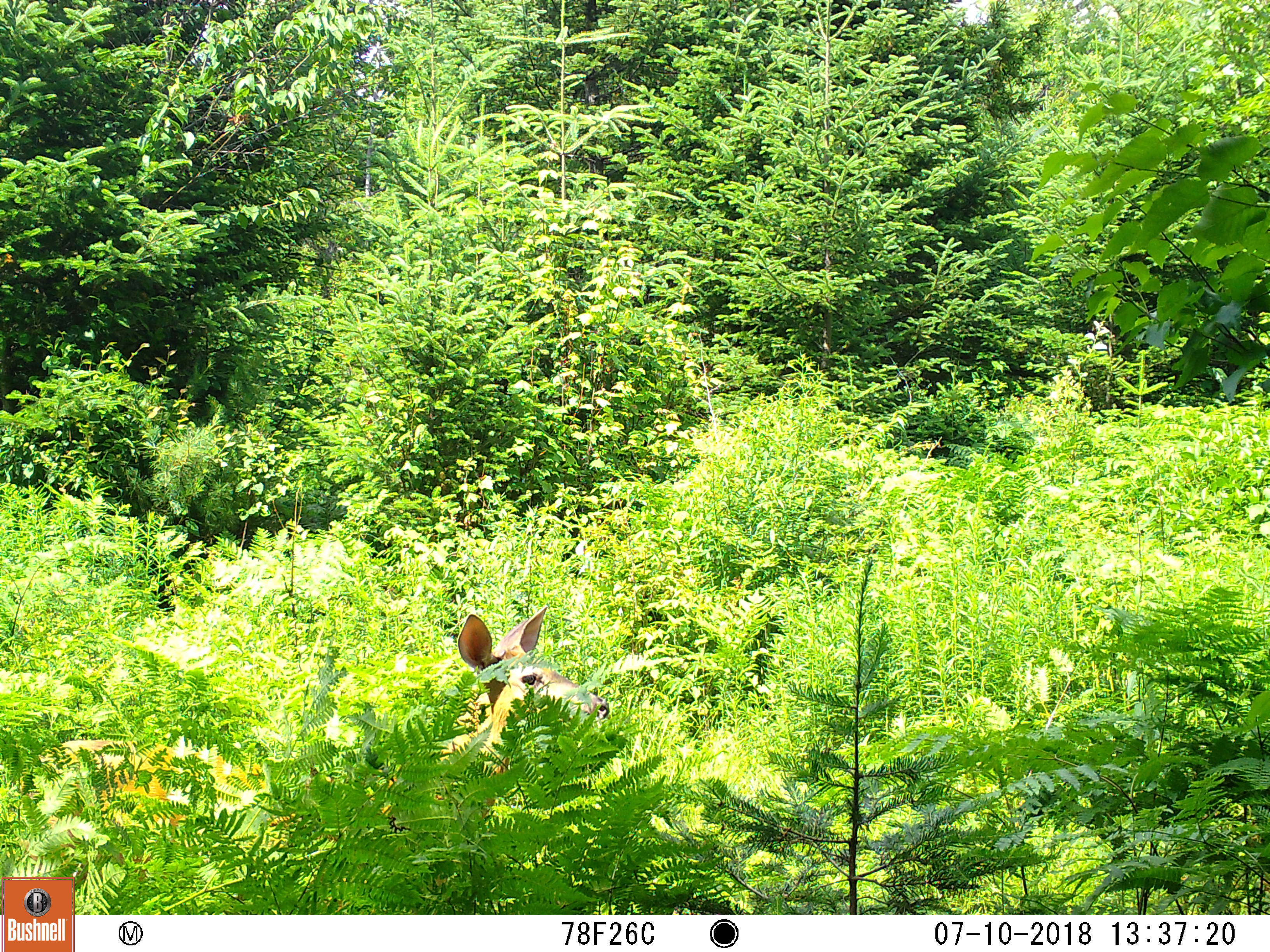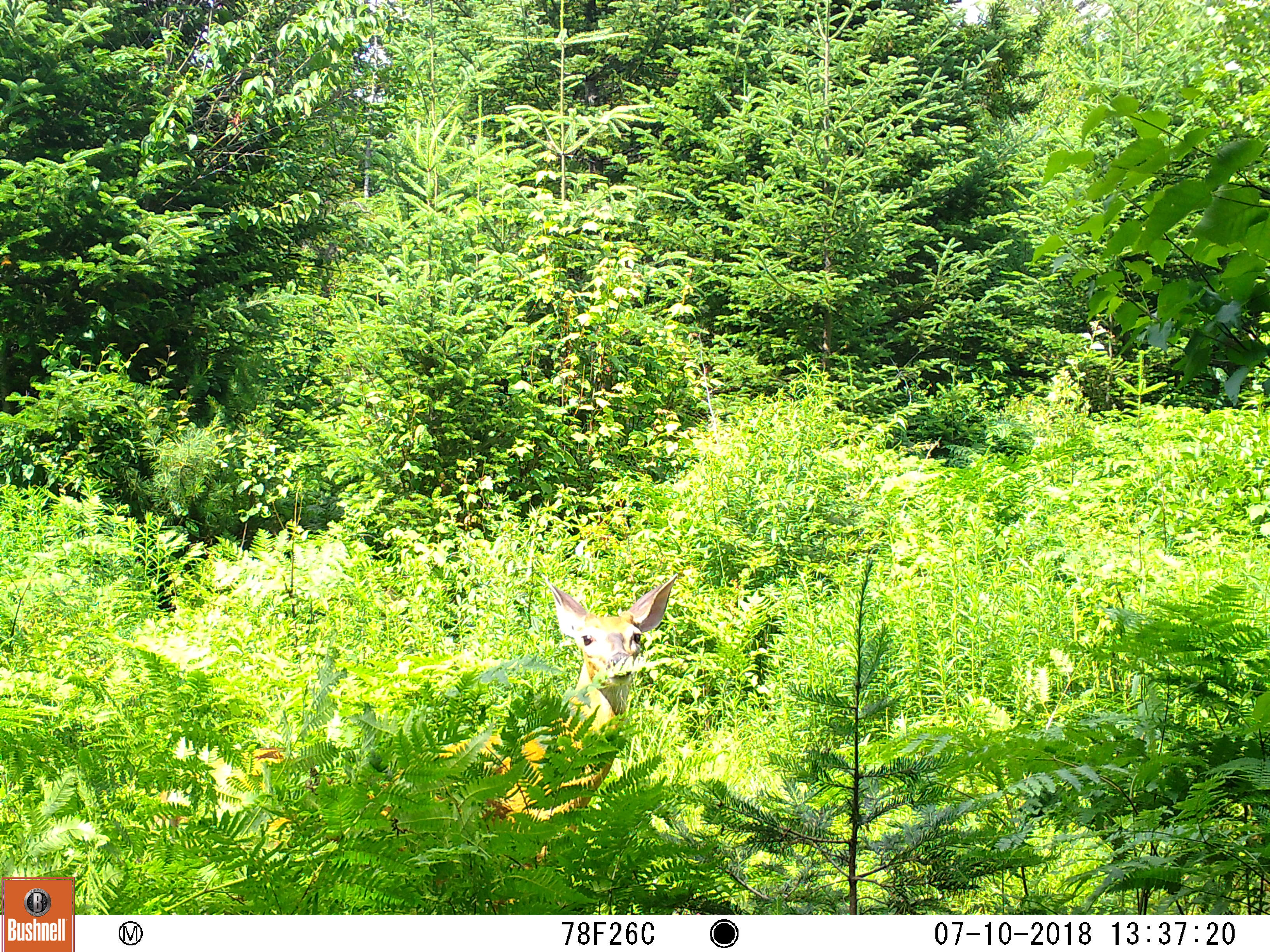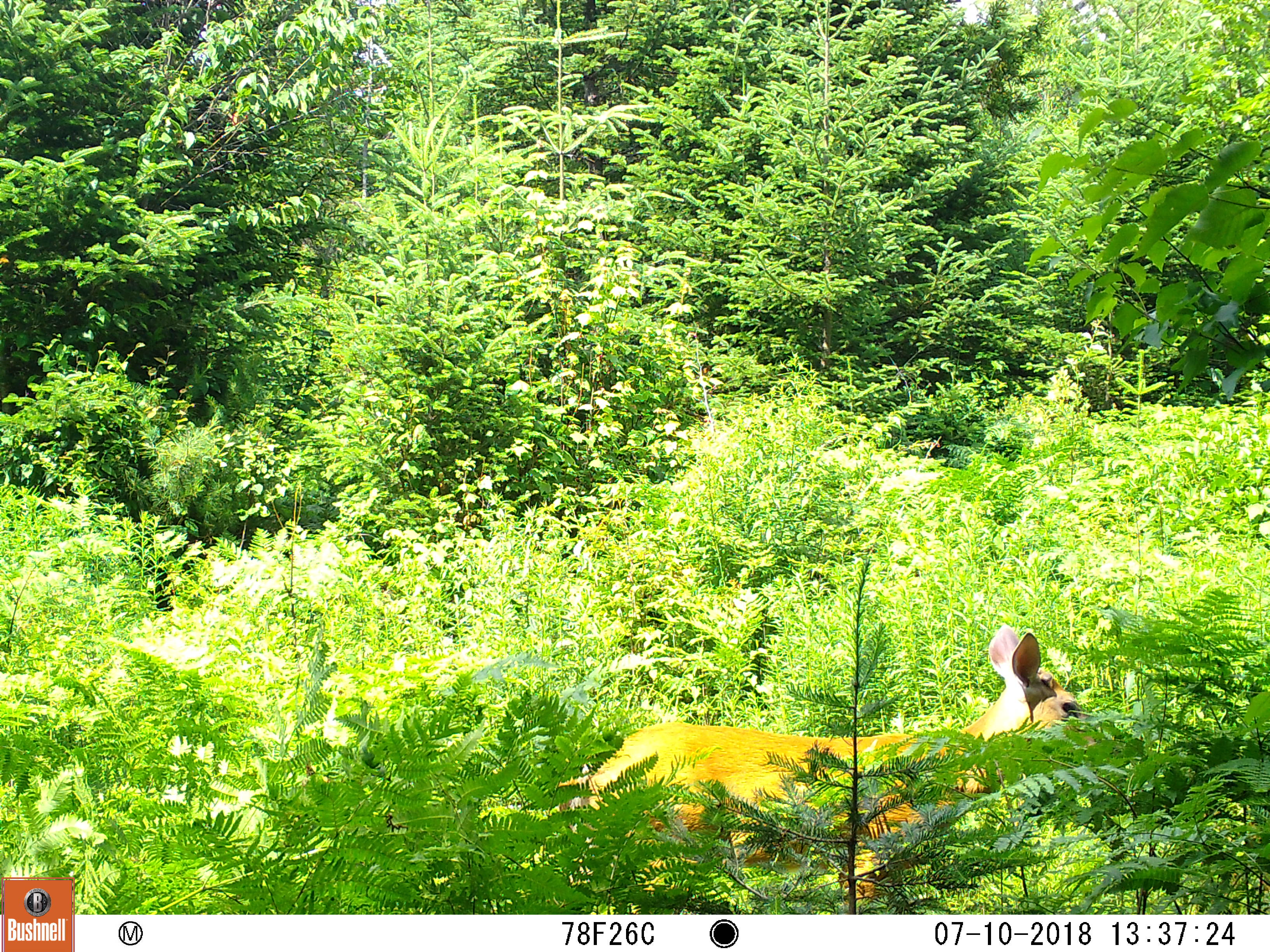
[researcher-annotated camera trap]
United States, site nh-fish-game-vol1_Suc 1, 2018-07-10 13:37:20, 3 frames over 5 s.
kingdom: Animalia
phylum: Chordata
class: Mammalia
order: Artiodactyla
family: Cervidae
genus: Odocoileus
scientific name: Odocoileus virginianus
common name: white-tailed deer